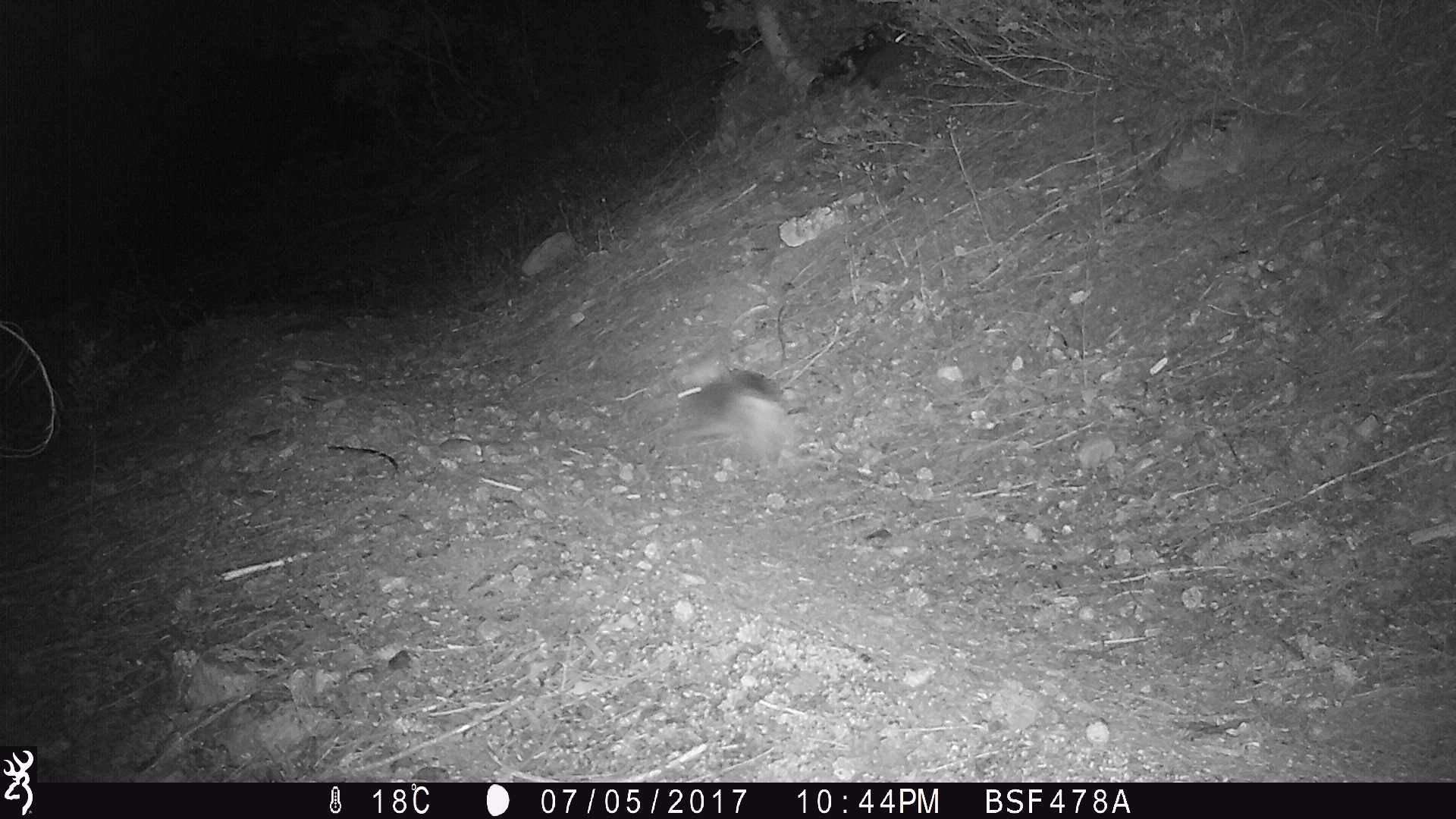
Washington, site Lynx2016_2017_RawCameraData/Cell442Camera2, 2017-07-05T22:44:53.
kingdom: Animalia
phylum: Chordata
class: Mammalia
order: Lagomorpha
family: Leporidae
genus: Lepus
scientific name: Lepus americanus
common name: snowshoe hare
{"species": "Lepus americanus (snowshoe hare)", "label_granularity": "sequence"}